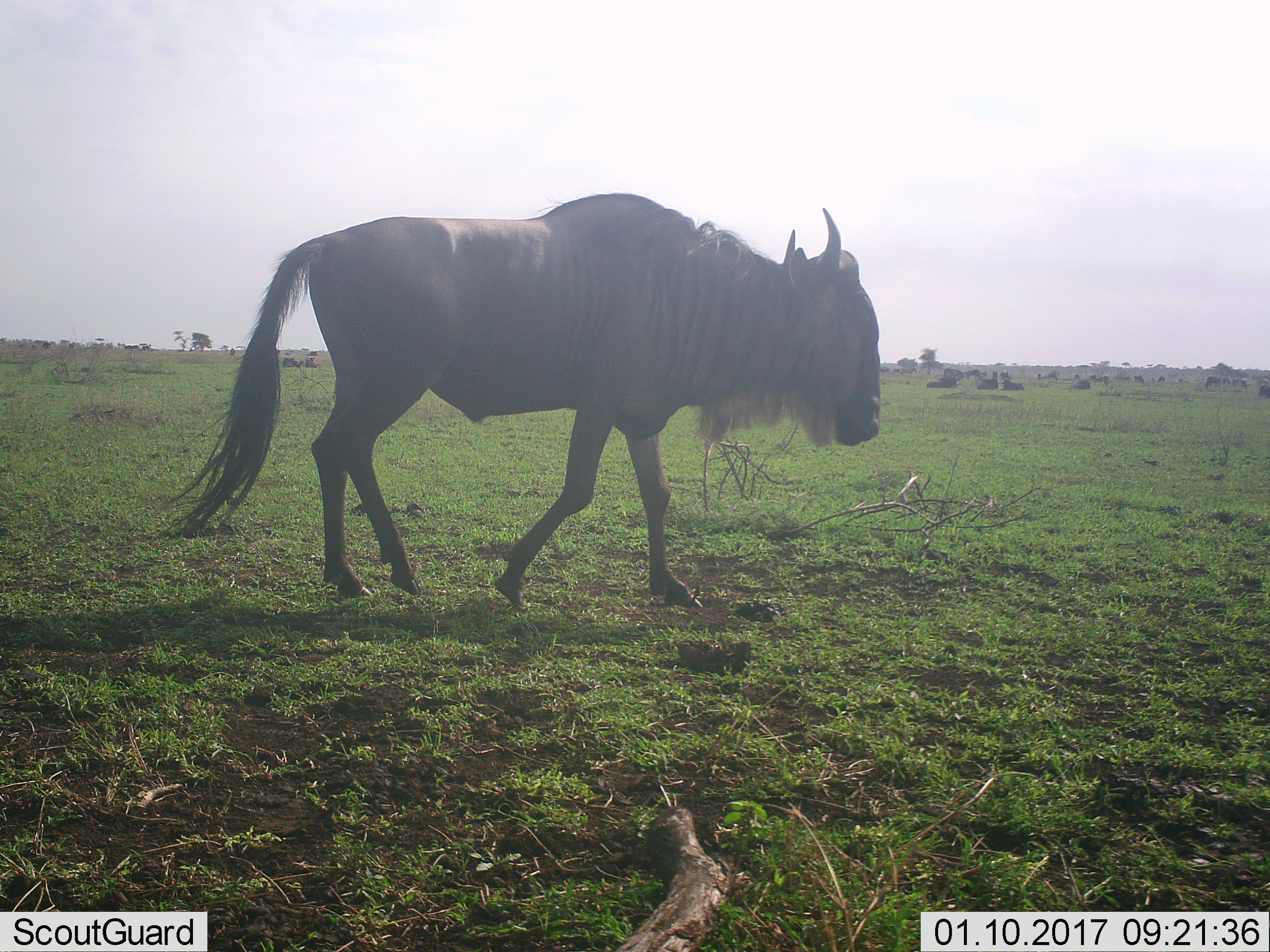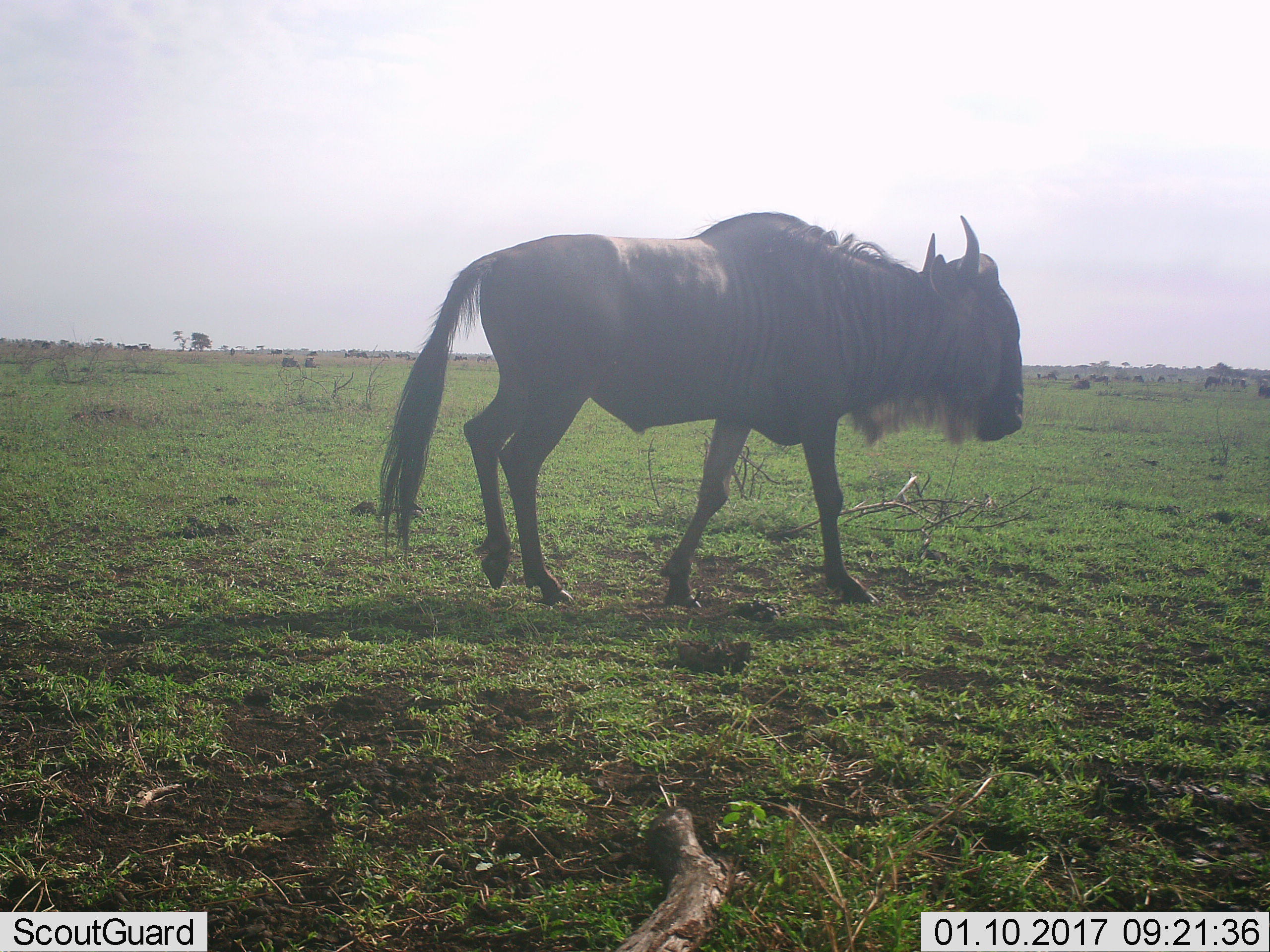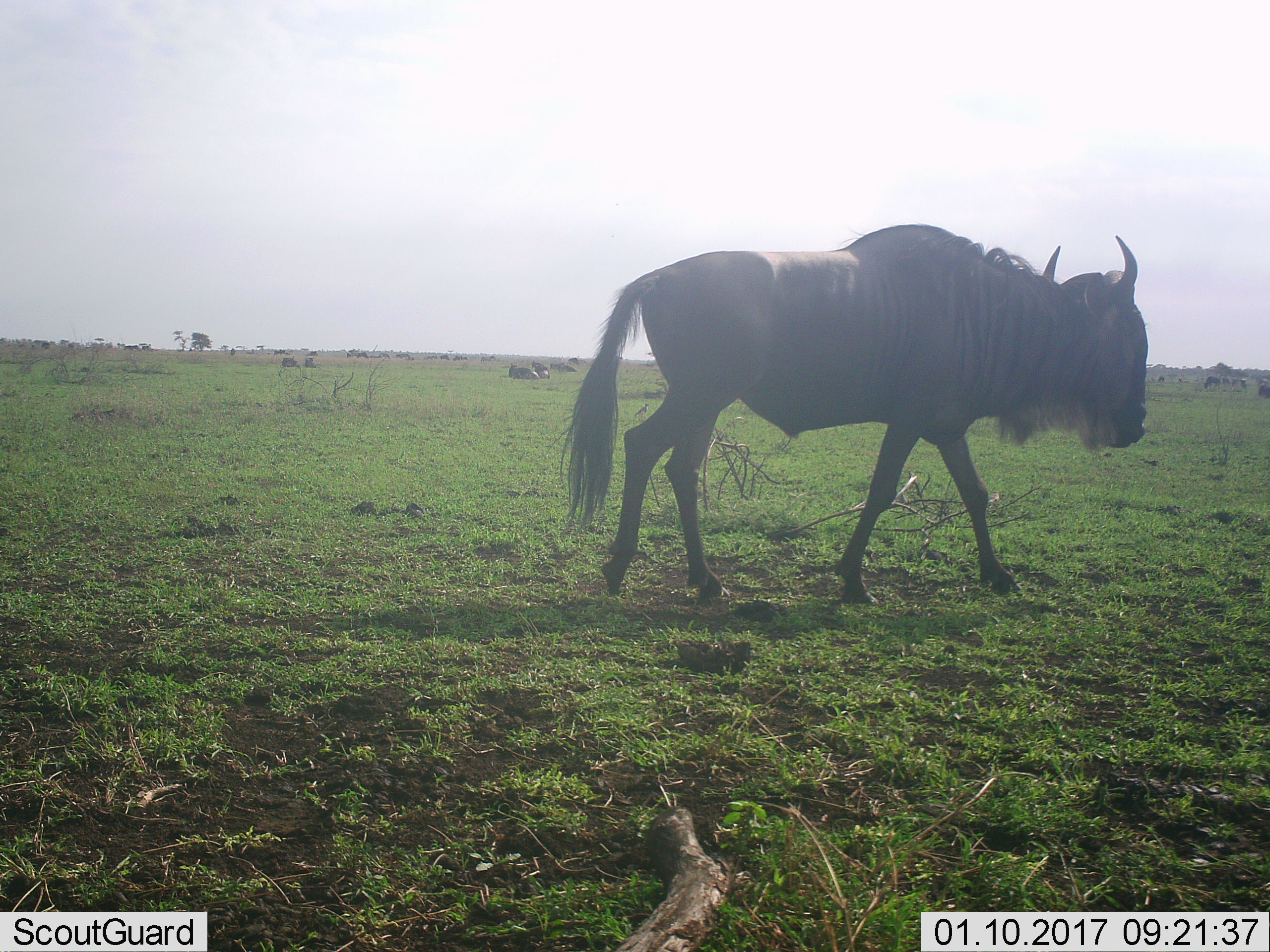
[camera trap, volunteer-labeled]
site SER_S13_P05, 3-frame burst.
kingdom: Animalia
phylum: Chordata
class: Mammalia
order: Artiodactyla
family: Bovidae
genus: Connochaetes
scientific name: Connochaetes taurinus taurinus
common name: blue wildebeest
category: wildebeestblue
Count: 1.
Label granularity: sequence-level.